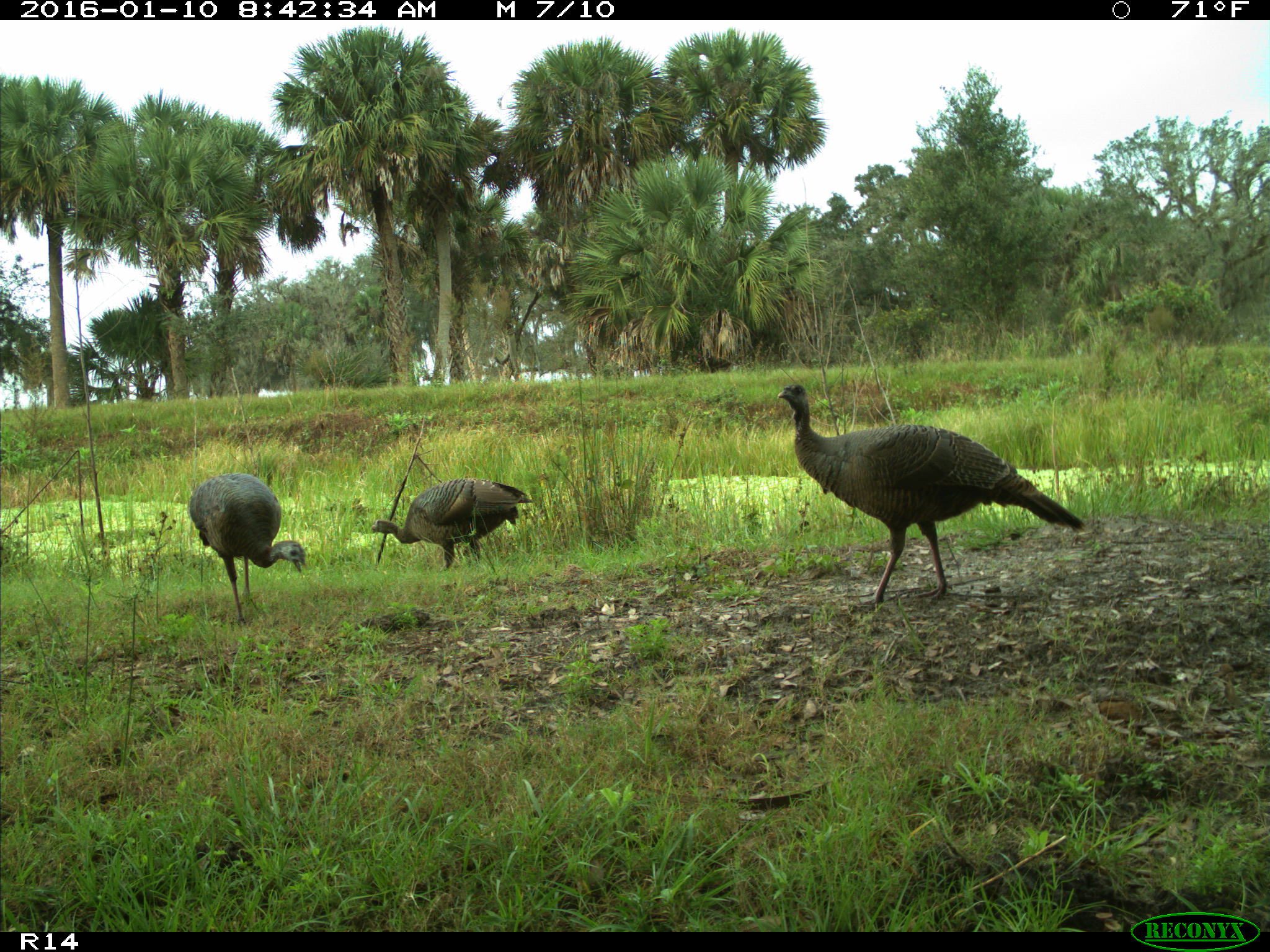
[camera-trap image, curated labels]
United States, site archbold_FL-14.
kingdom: Animalia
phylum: Chordata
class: Aves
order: Galliformes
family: Phasianidae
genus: Meleagris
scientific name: Meleagris gallopavo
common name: wild turkey